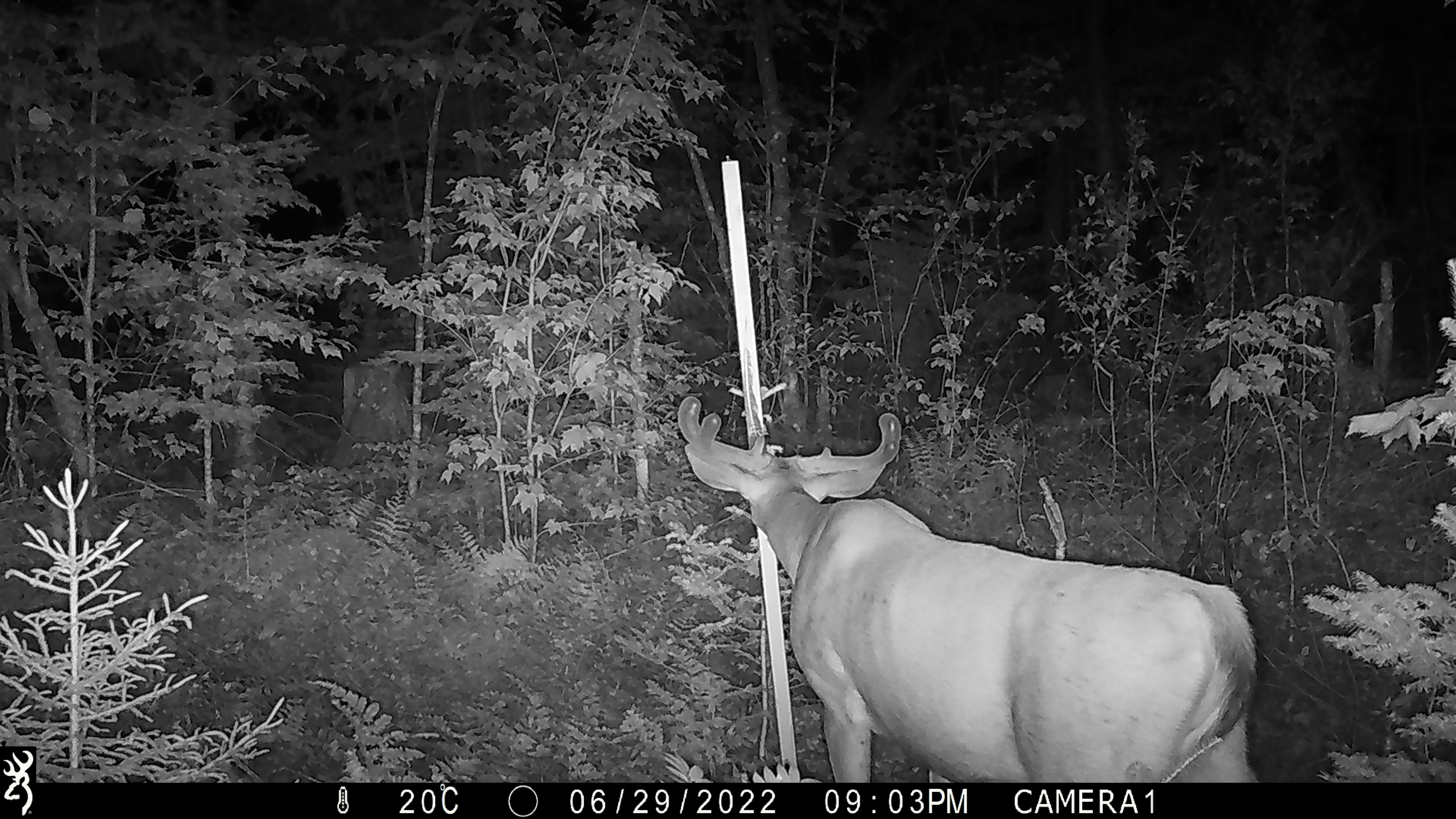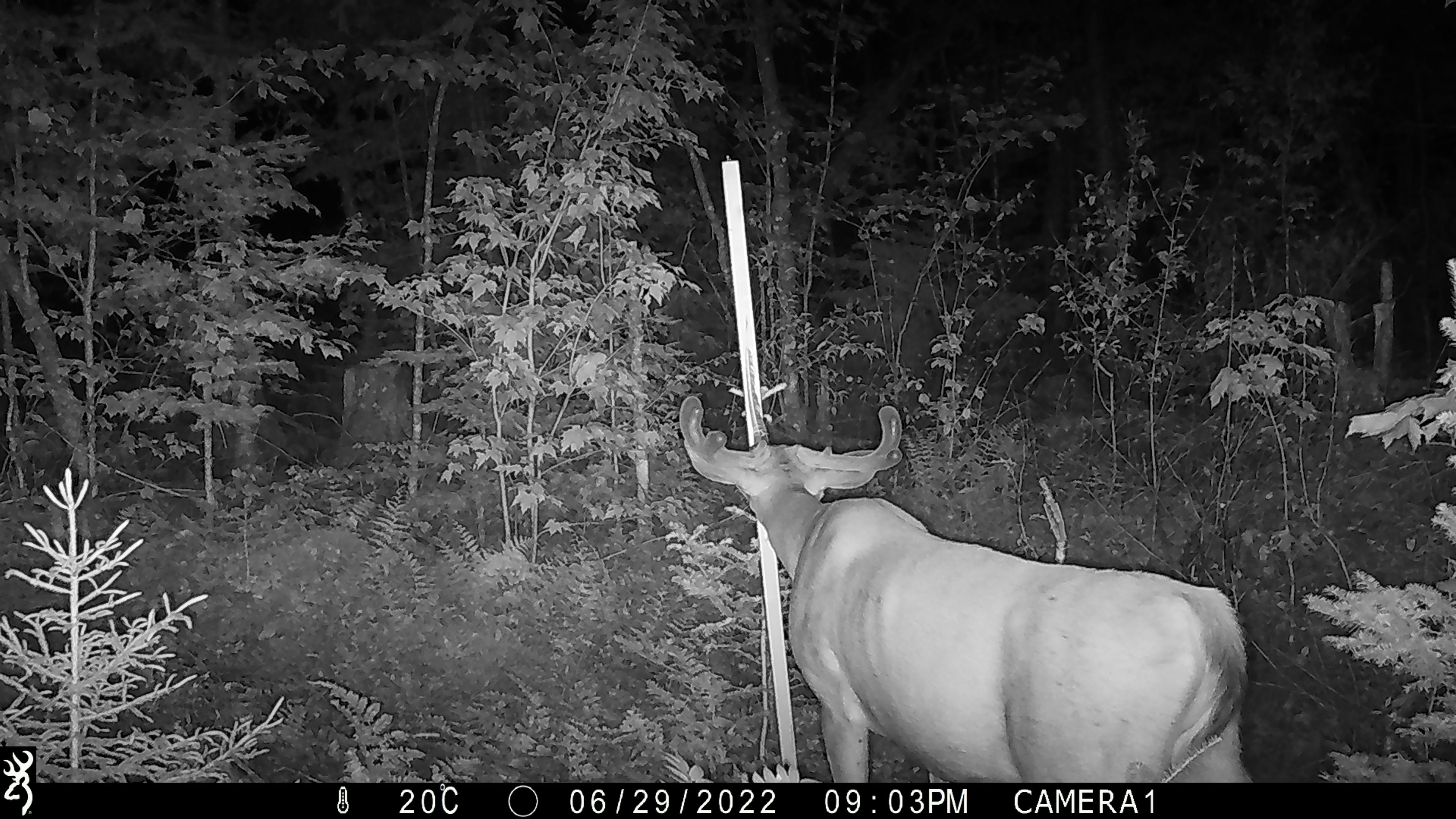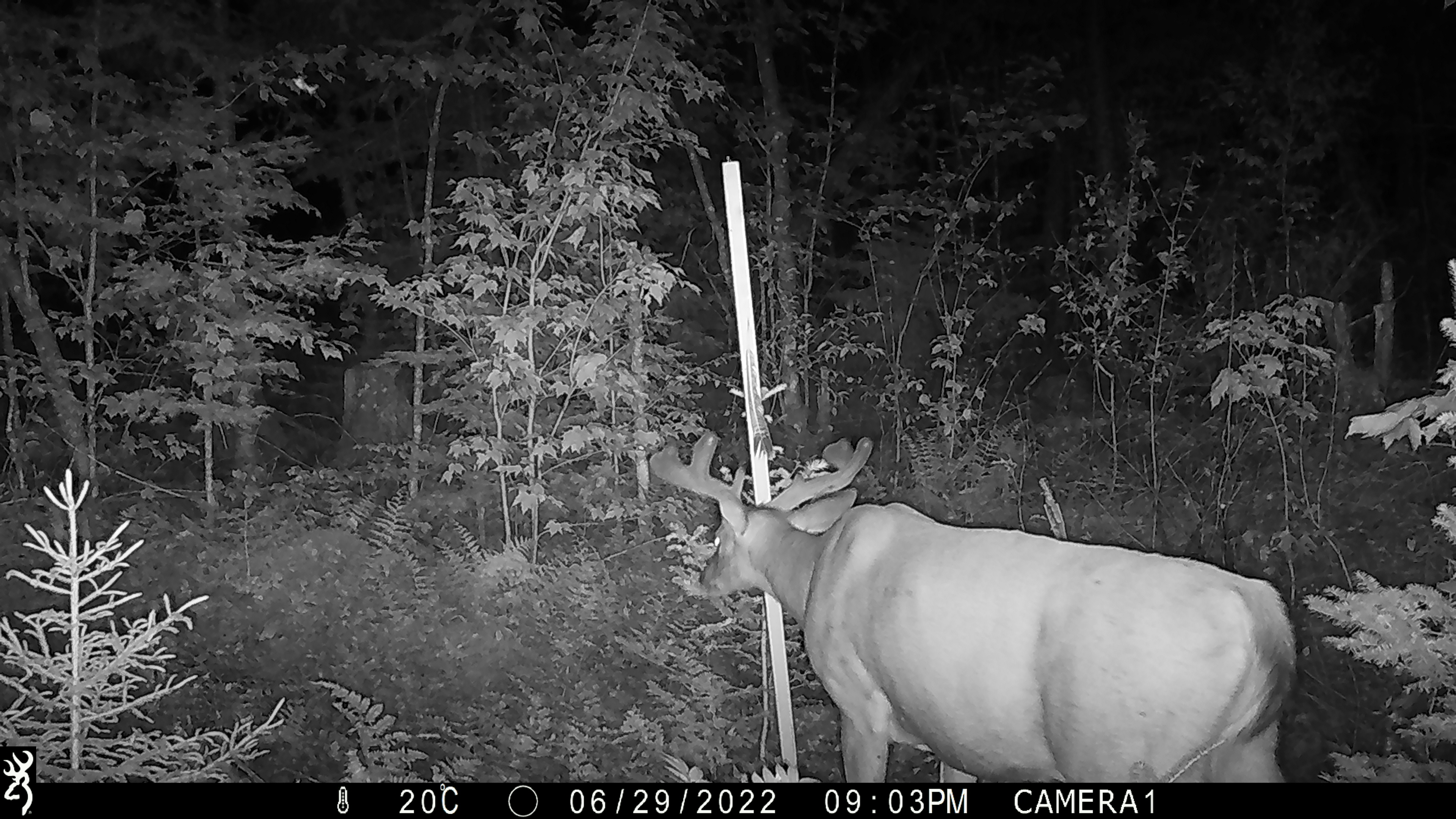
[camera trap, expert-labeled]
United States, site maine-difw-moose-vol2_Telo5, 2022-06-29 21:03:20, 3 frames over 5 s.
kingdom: Animalia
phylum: Chordata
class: Mammalia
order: Artiodactyla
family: Cervidae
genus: Odocoileus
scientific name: Odocoileus virginianus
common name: white-tailed deer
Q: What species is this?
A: White-tailed deer (Odocoileus virginianus).